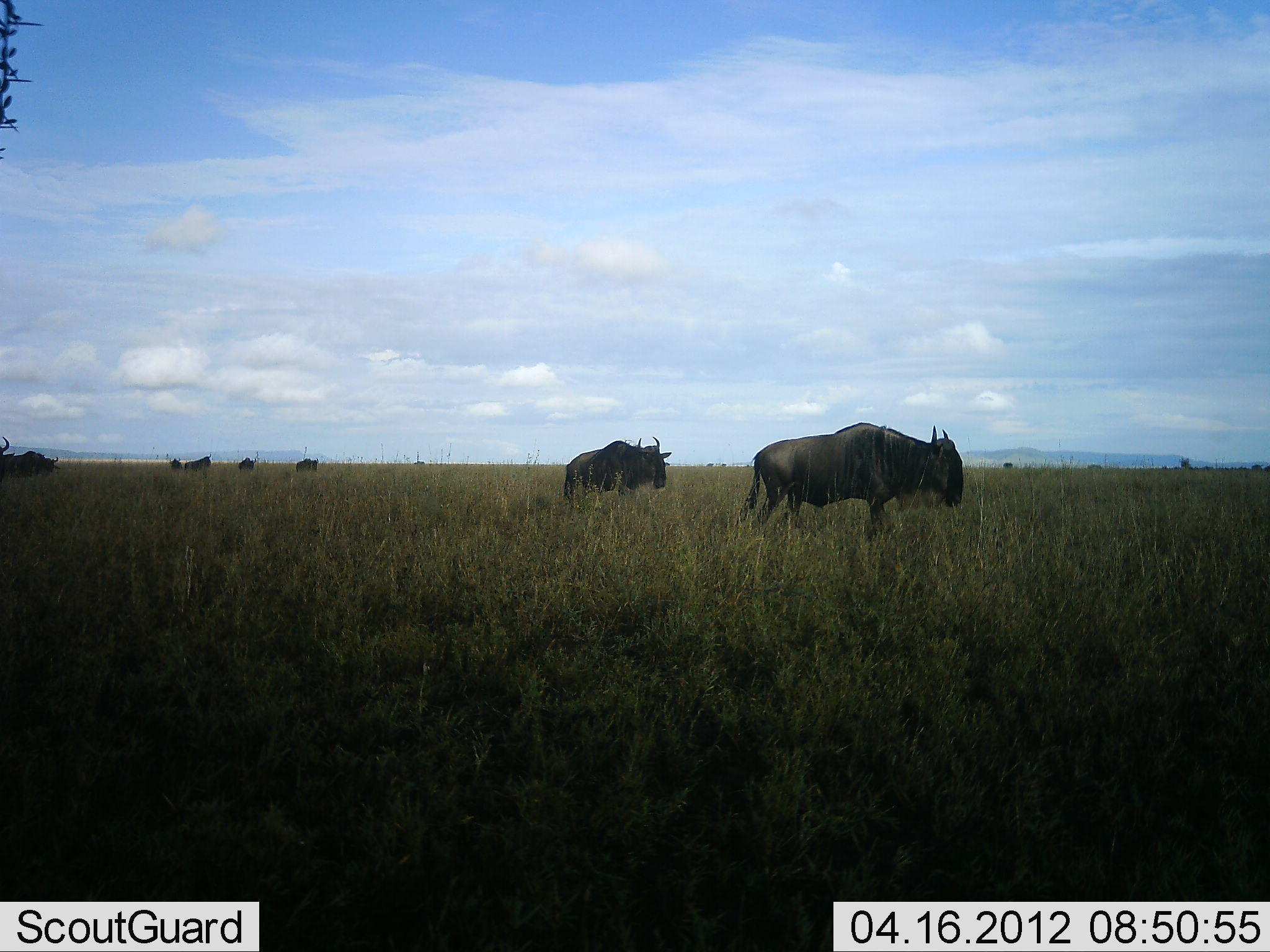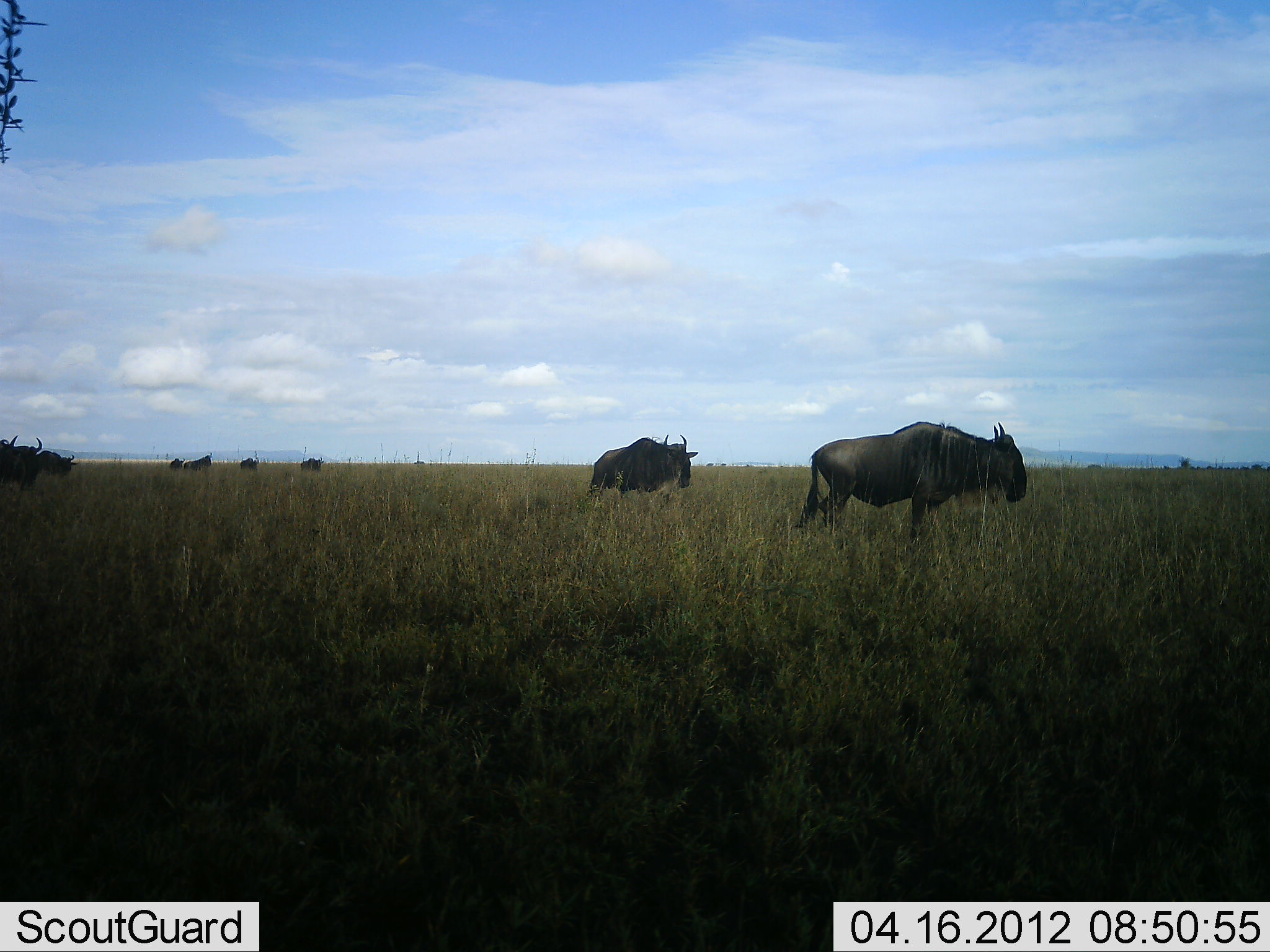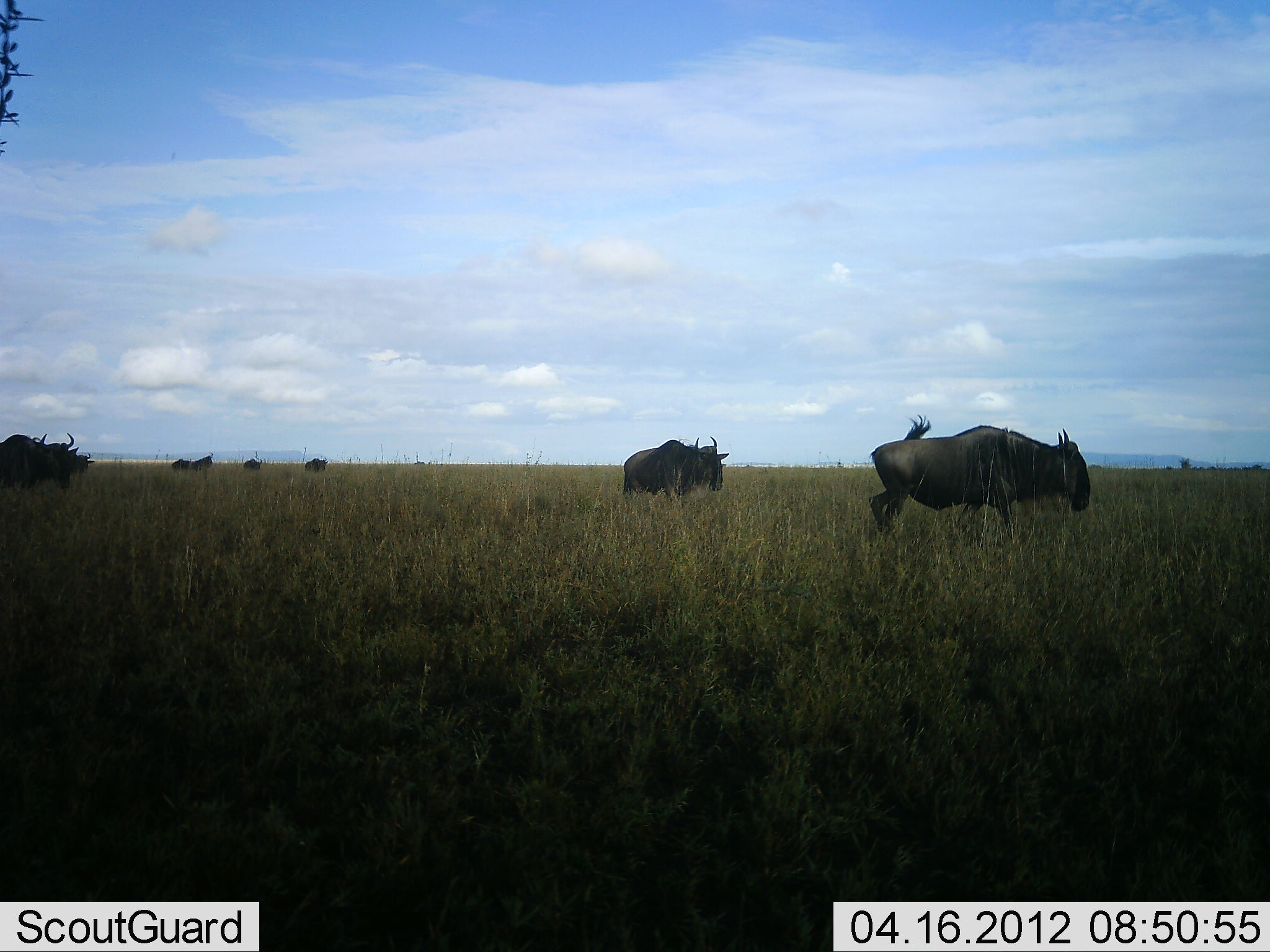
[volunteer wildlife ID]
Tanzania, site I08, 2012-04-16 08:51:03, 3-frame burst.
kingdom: Animalia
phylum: Chordata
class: Mammalia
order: Artiodactyla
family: Bovidae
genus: Connochaetes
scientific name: Connochaetes taurinus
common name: blue wildebeest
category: wildebeest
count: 8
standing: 13%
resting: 0%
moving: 83%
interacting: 0%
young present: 0%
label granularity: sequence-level